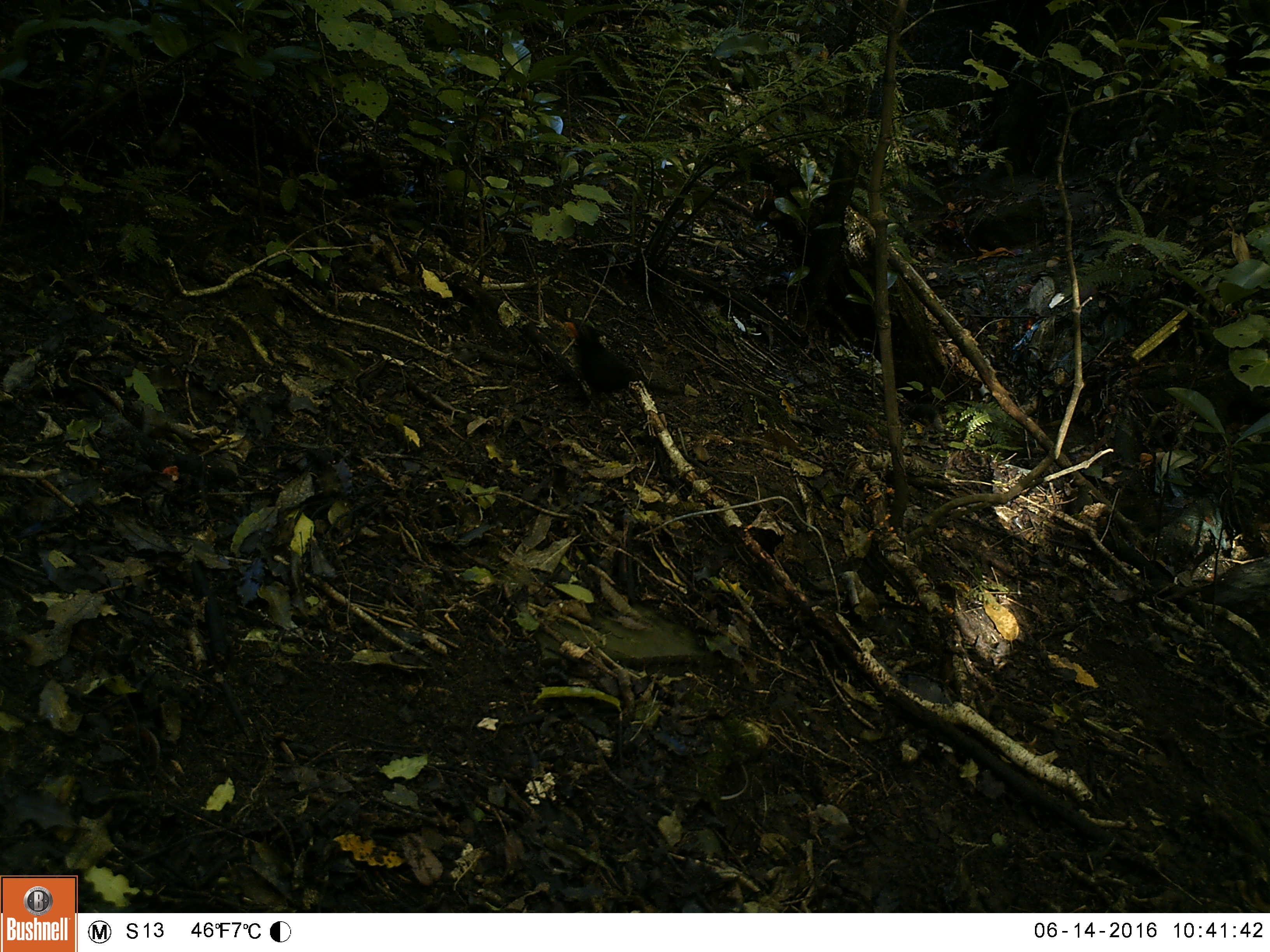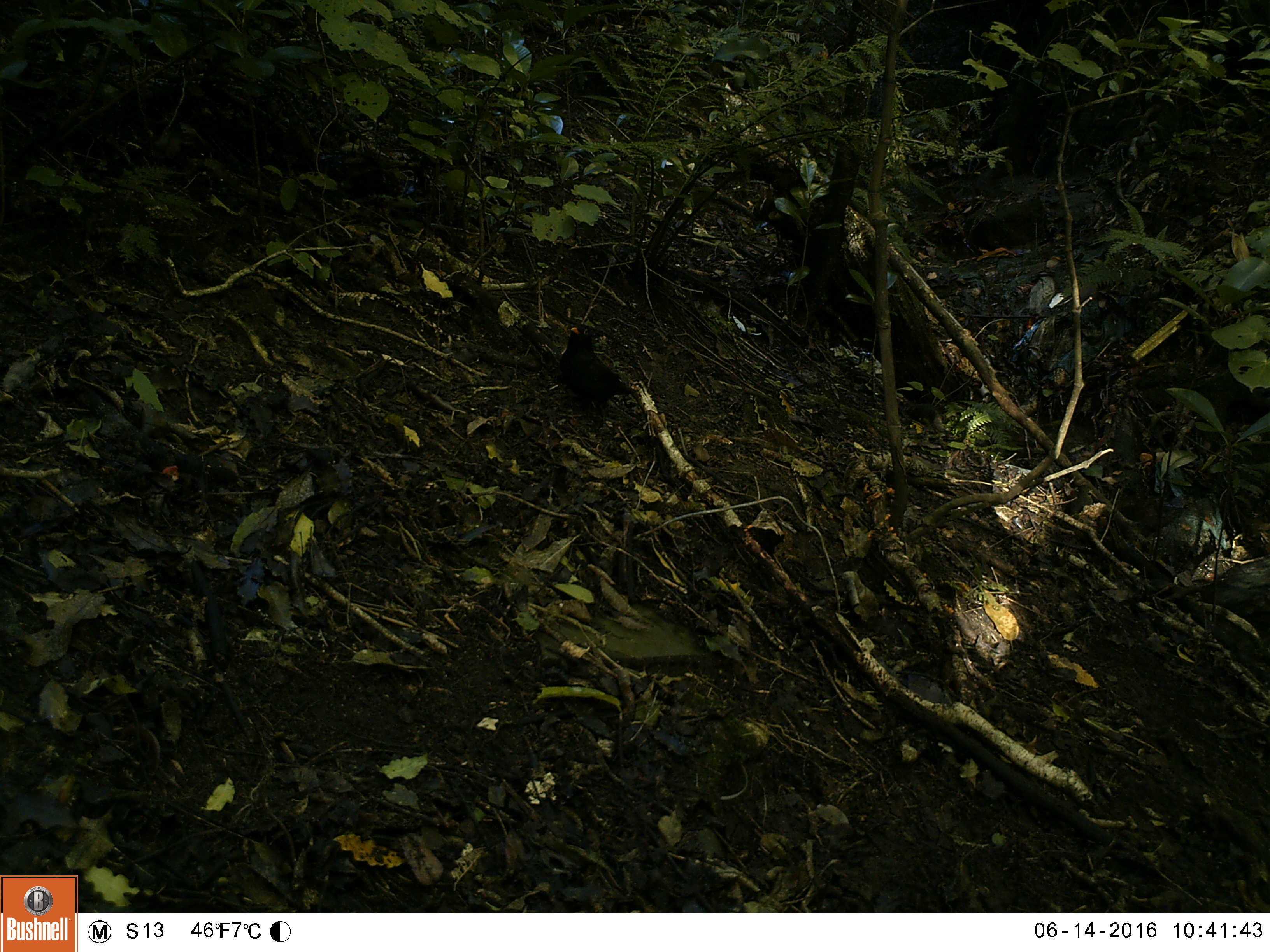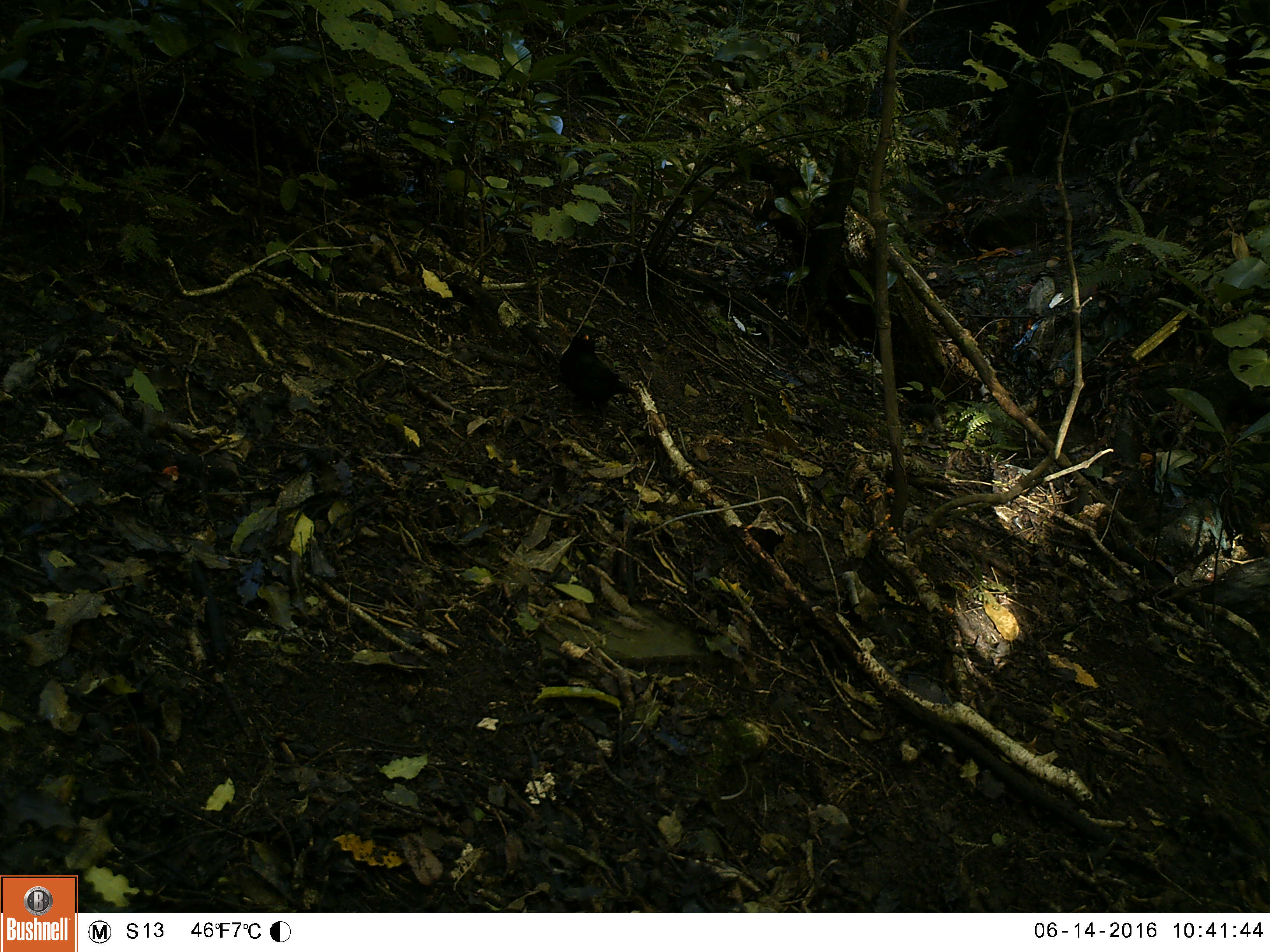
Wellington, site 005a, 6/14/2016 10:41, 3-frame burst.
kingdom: Animalia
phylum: Chordata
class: Aves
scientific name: Aves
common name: bird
Bird (Aves).